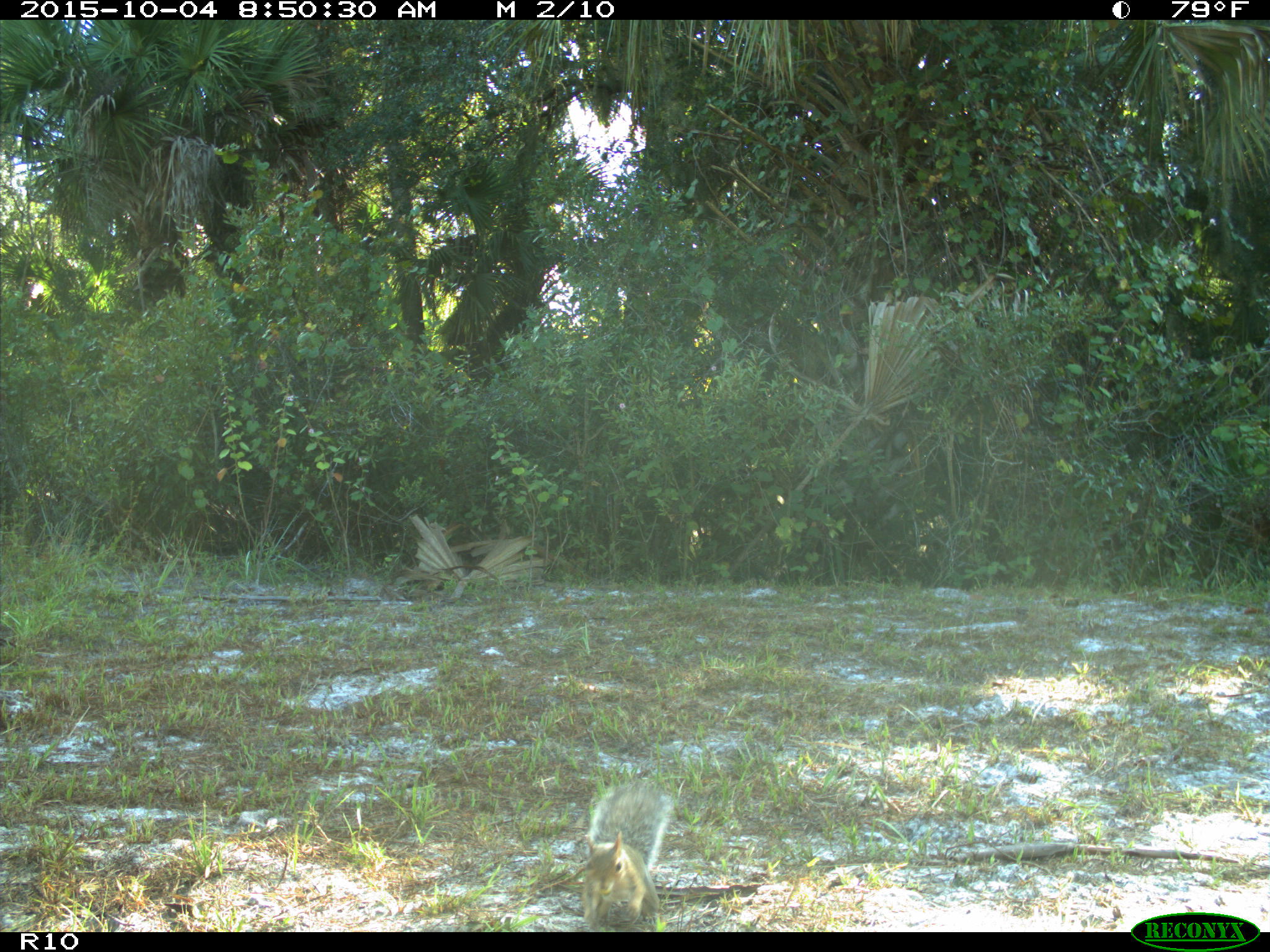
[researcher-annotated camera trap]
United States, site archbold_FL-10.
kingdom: Animalia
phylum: Chordata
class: Mammalia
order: Rodentia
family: Sciuridae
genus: Sciurus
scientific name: Sciurus carolinensis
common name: eastern gray squirrel